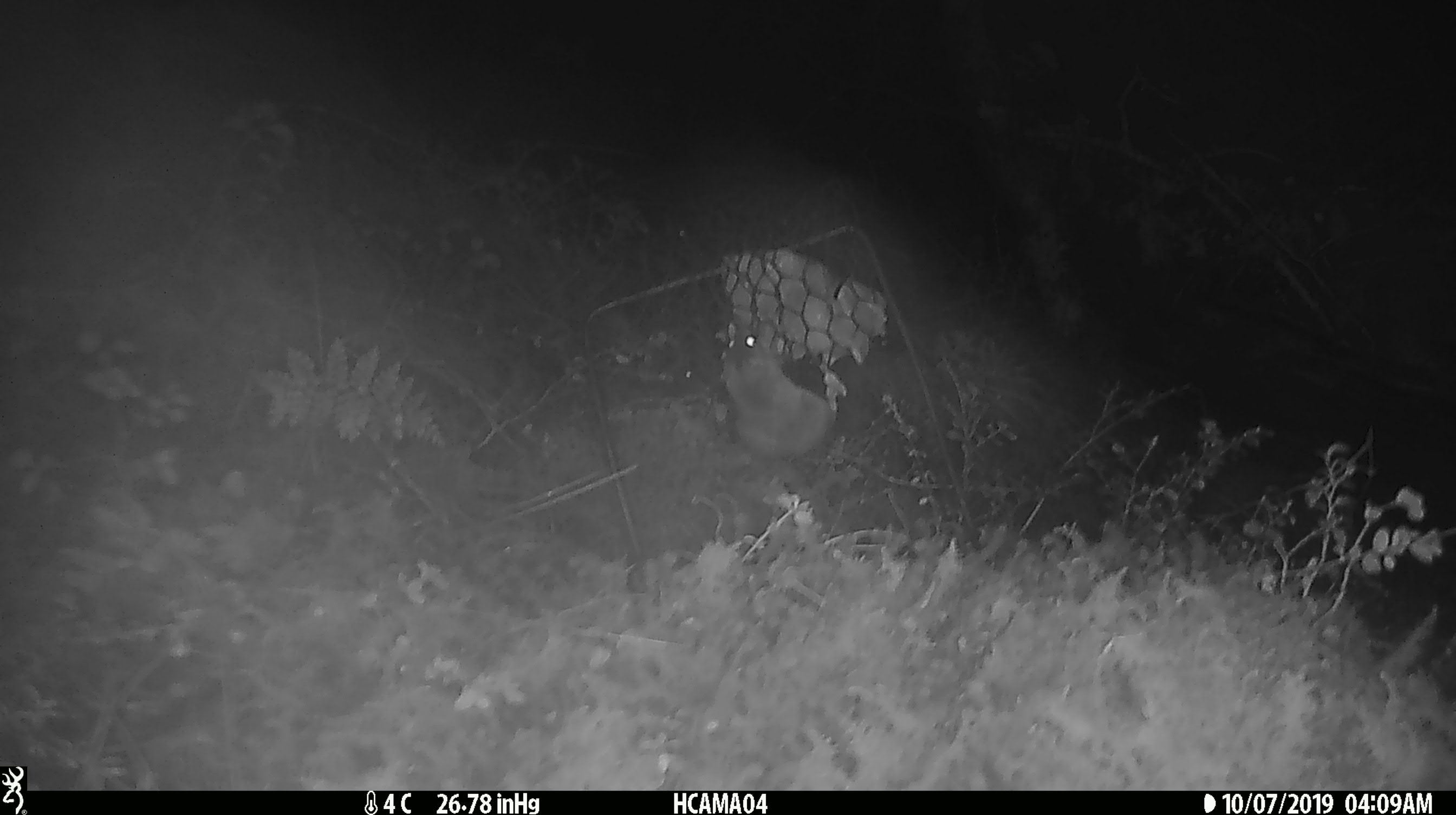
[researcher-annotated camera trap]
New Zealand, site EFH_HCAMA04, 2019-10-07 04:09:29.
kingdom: Animalia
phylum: Chordata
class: Mammalia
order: Rodentia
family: Muridae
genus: Mus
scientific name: Mus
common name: mouse